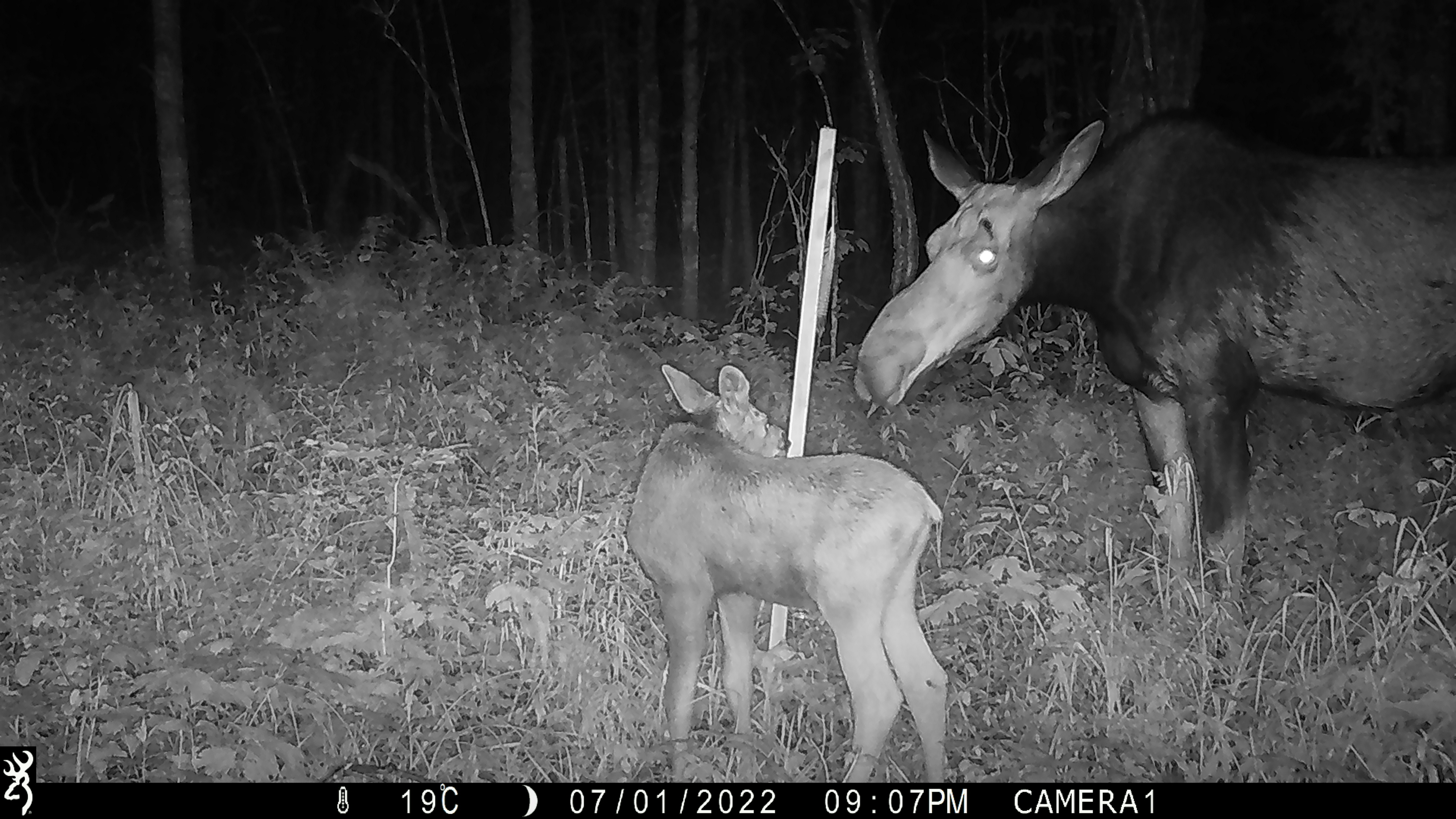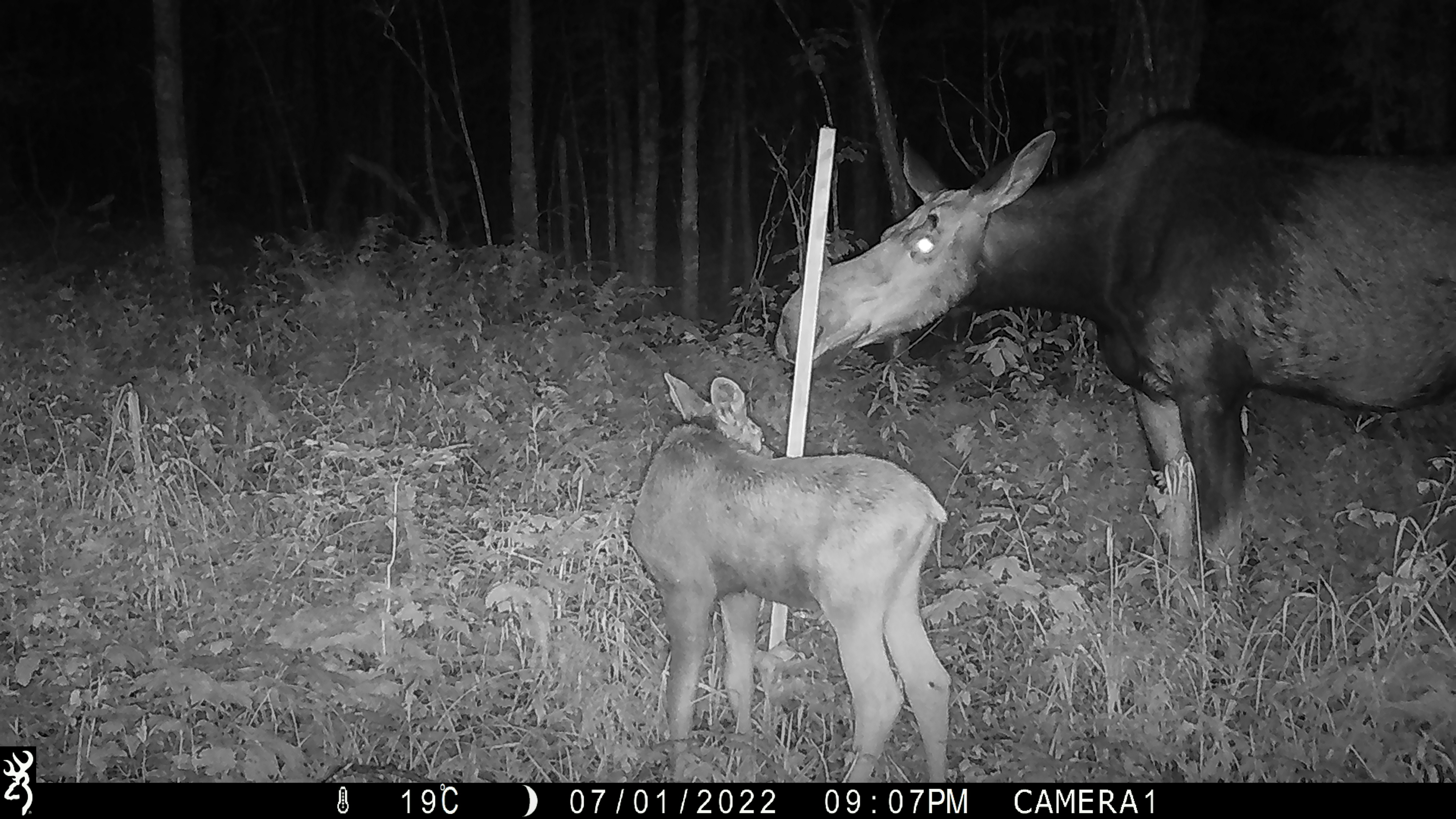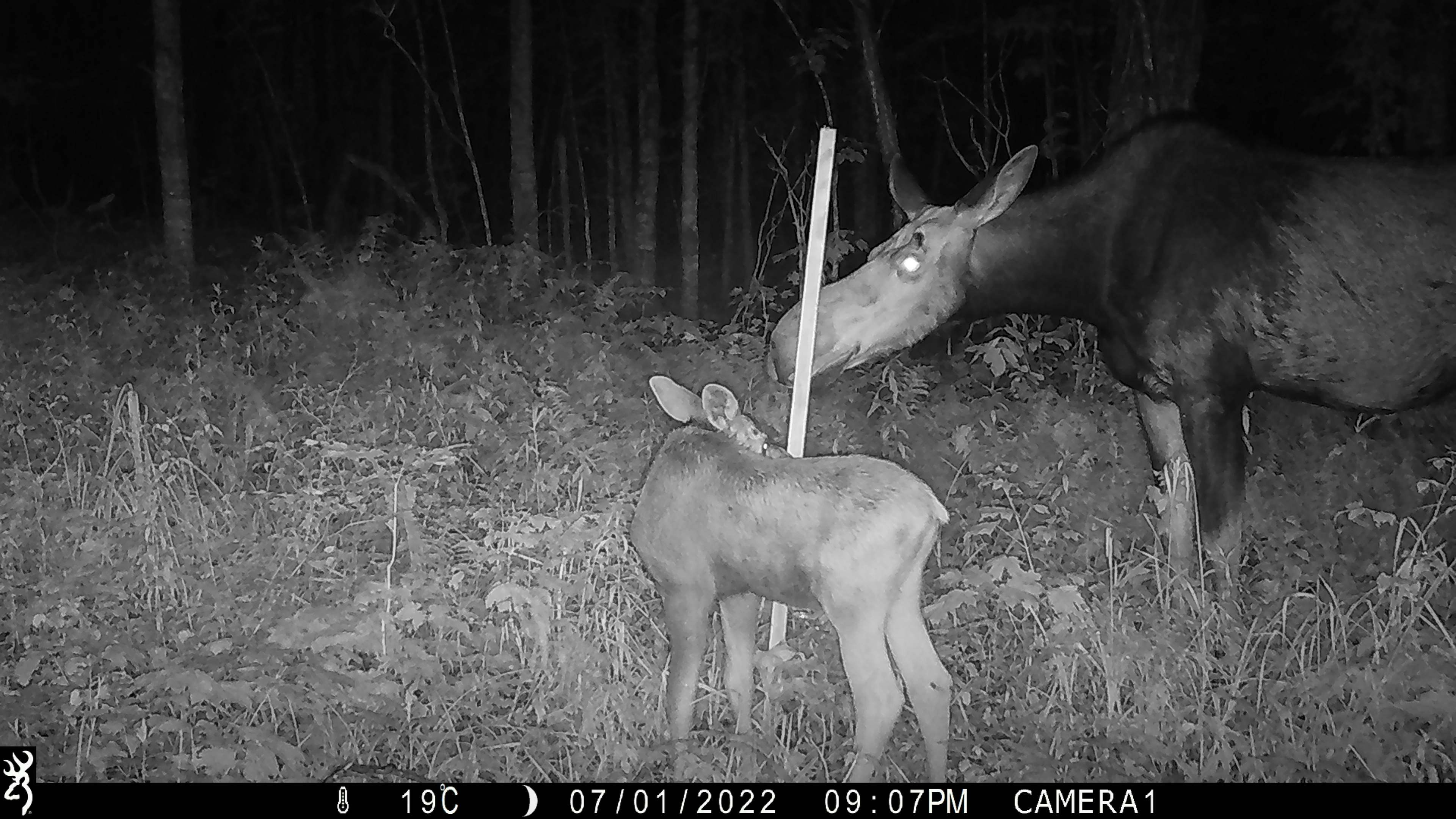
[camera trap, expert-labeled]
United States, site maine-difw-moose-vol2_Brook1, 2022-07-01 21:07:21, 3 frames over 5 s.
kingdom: Animalia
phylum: Chordata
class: Mammalia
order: Artiodactyla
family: Cervidae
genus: Alces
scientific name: Alces alces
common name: moose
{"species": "moose (Alces alces)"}